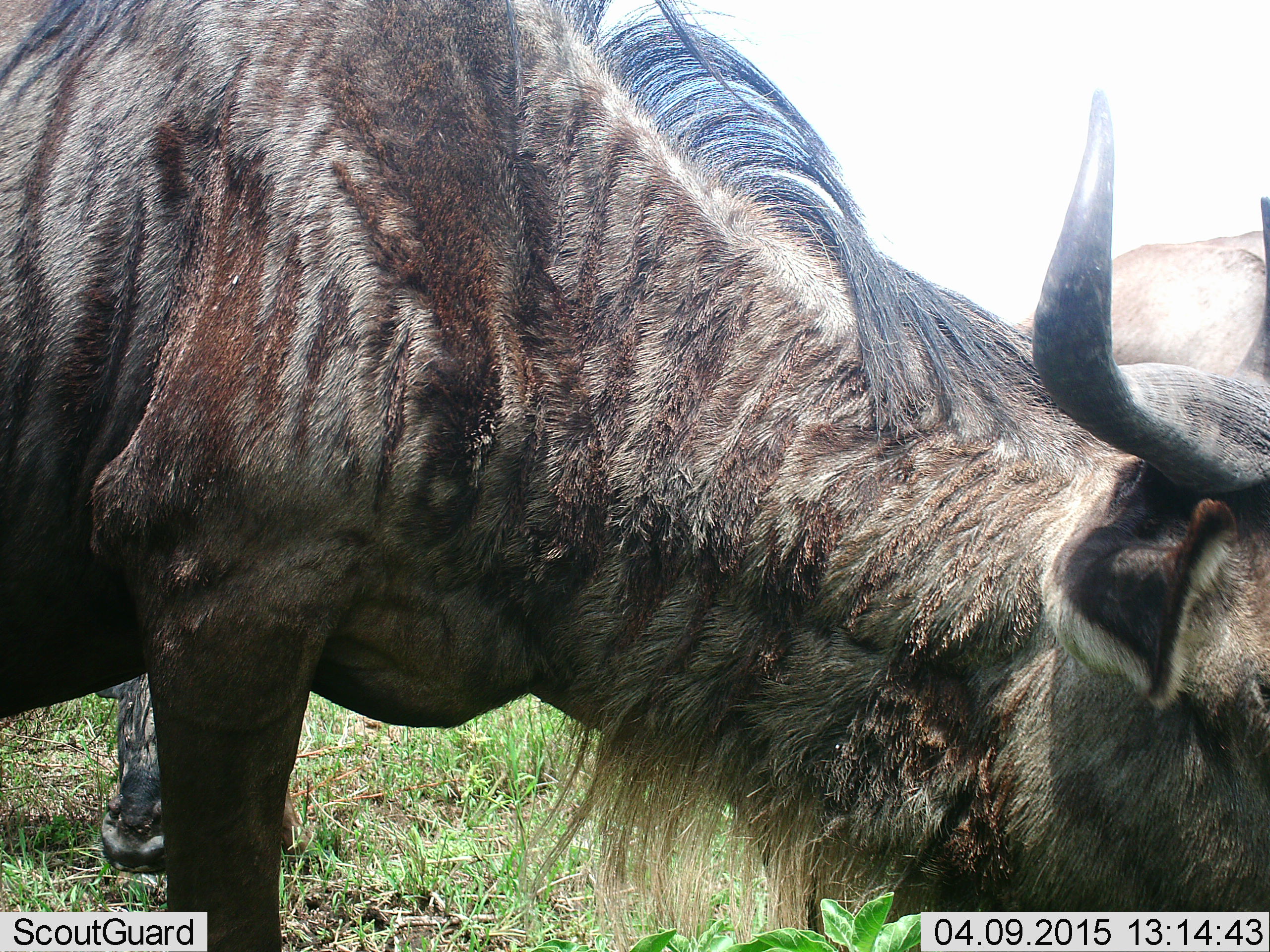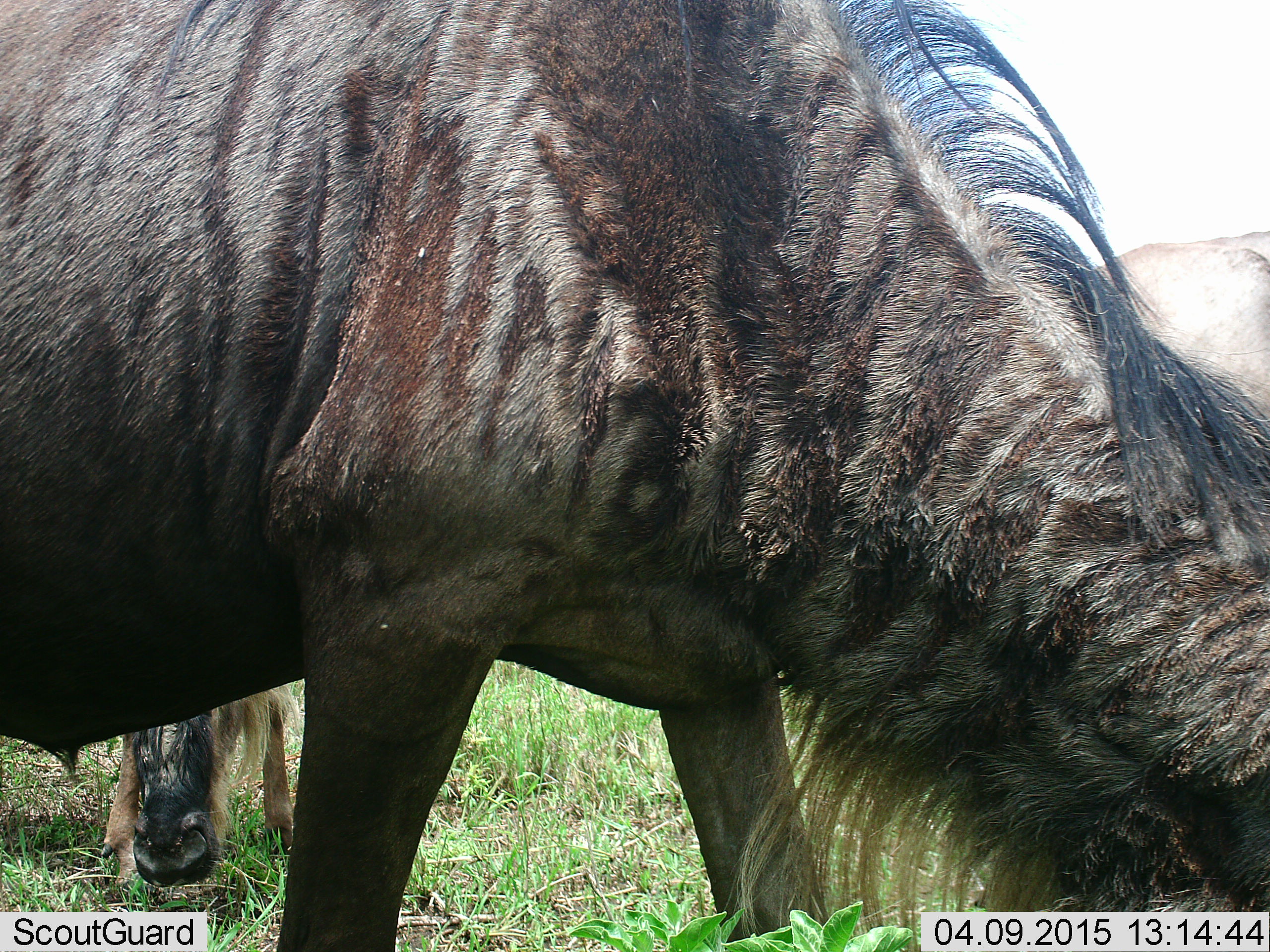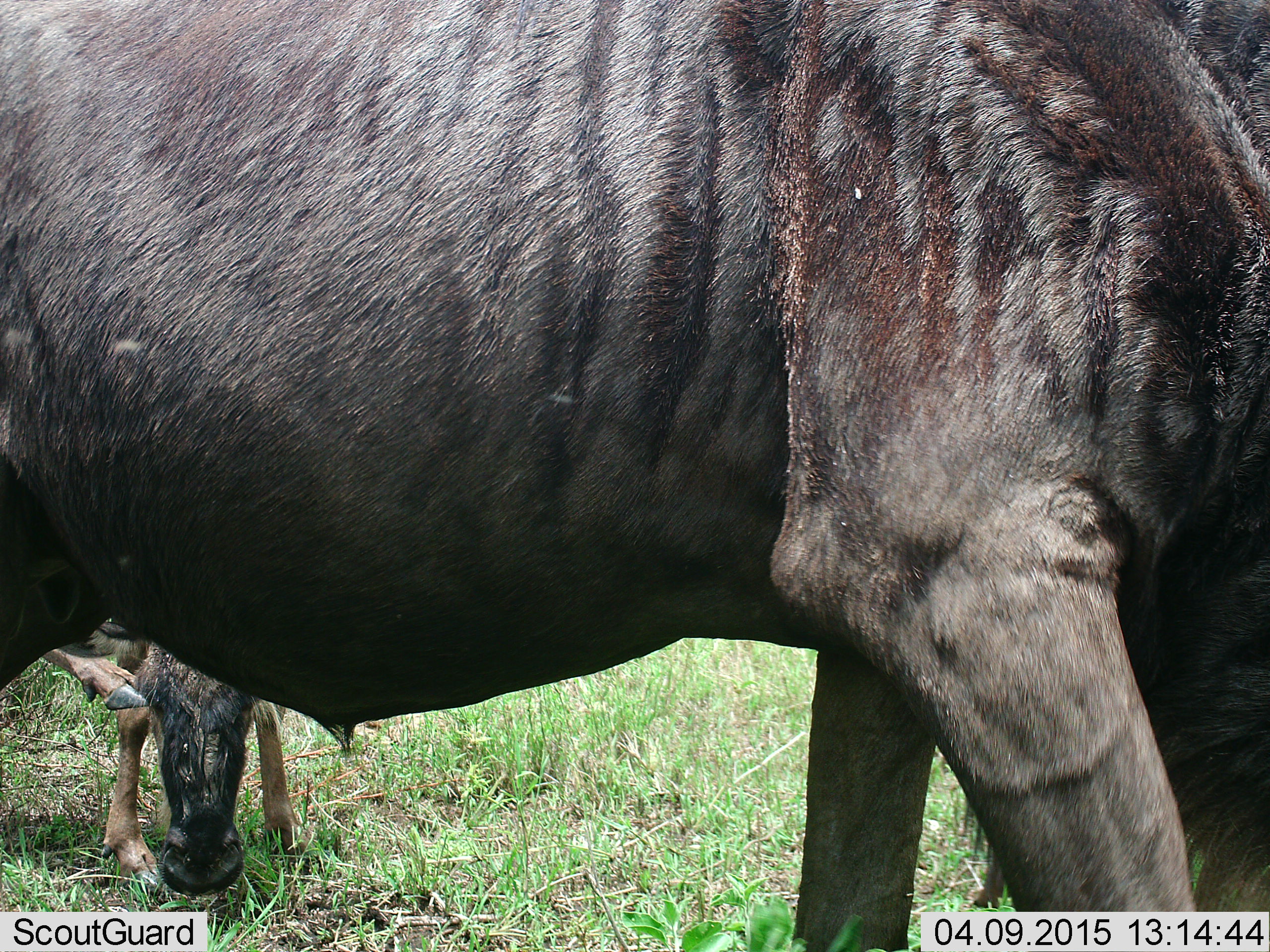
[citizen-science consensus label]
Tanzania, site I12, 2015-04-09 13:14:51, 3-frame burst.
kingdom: Animalia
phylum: Chordata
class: Mammalia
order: Artiodactyla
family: Bovidae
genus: Connochaetes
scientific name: Connochaetes taurinus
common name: blue wildebeest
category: wildebeest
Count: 2.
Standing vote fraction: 20%.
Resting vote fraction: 10%.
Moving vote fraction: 10%.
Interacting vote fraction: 0%.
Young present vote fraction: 0%.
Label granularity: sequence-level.